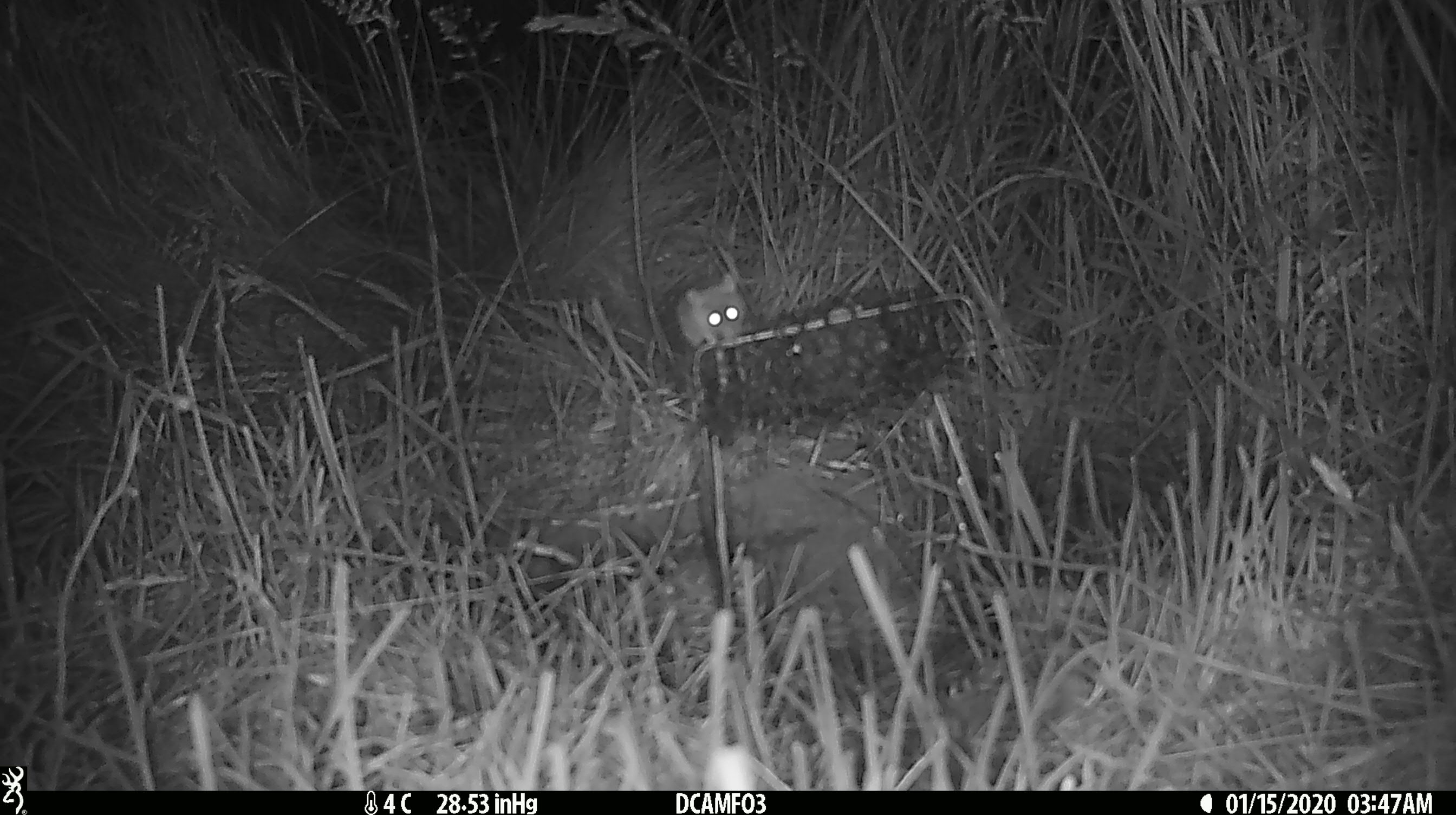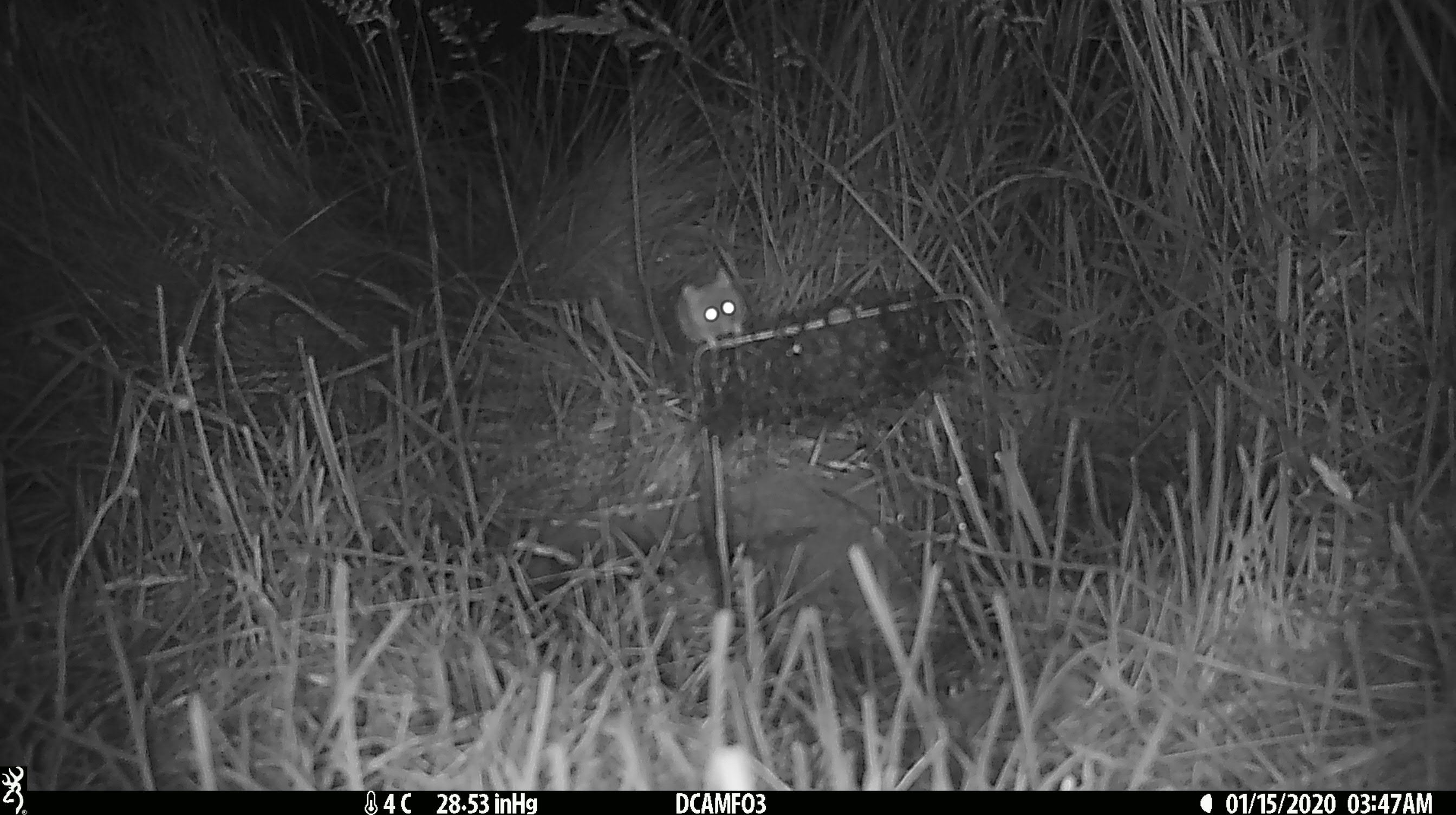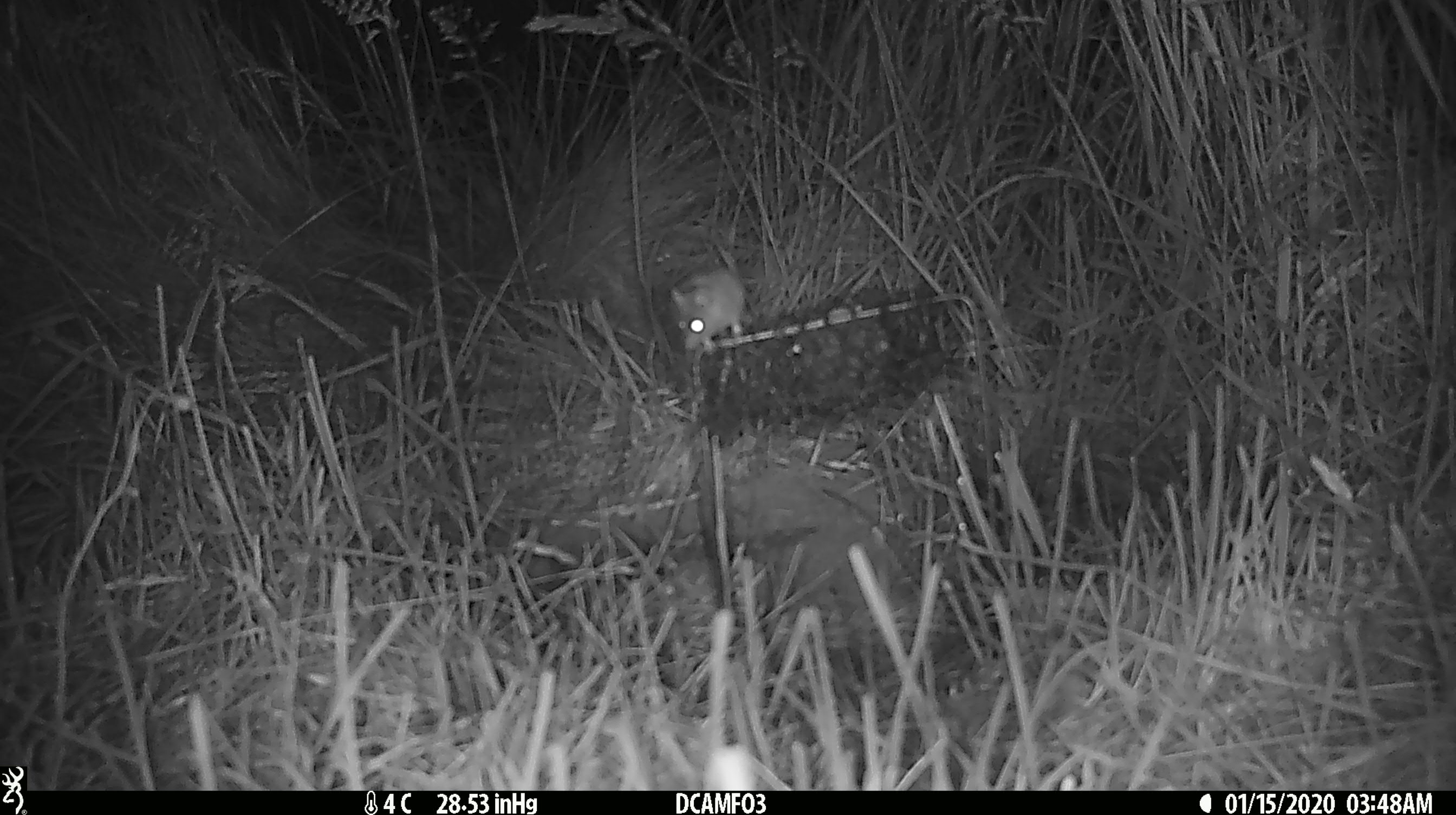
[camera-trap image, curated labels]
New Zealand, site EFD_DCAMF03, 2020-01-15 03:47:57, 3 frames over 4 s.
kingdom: Animalia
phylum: Chordata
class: Mammalia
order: Rodentia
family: Muridae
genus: Mus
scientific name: Mus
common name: mouse